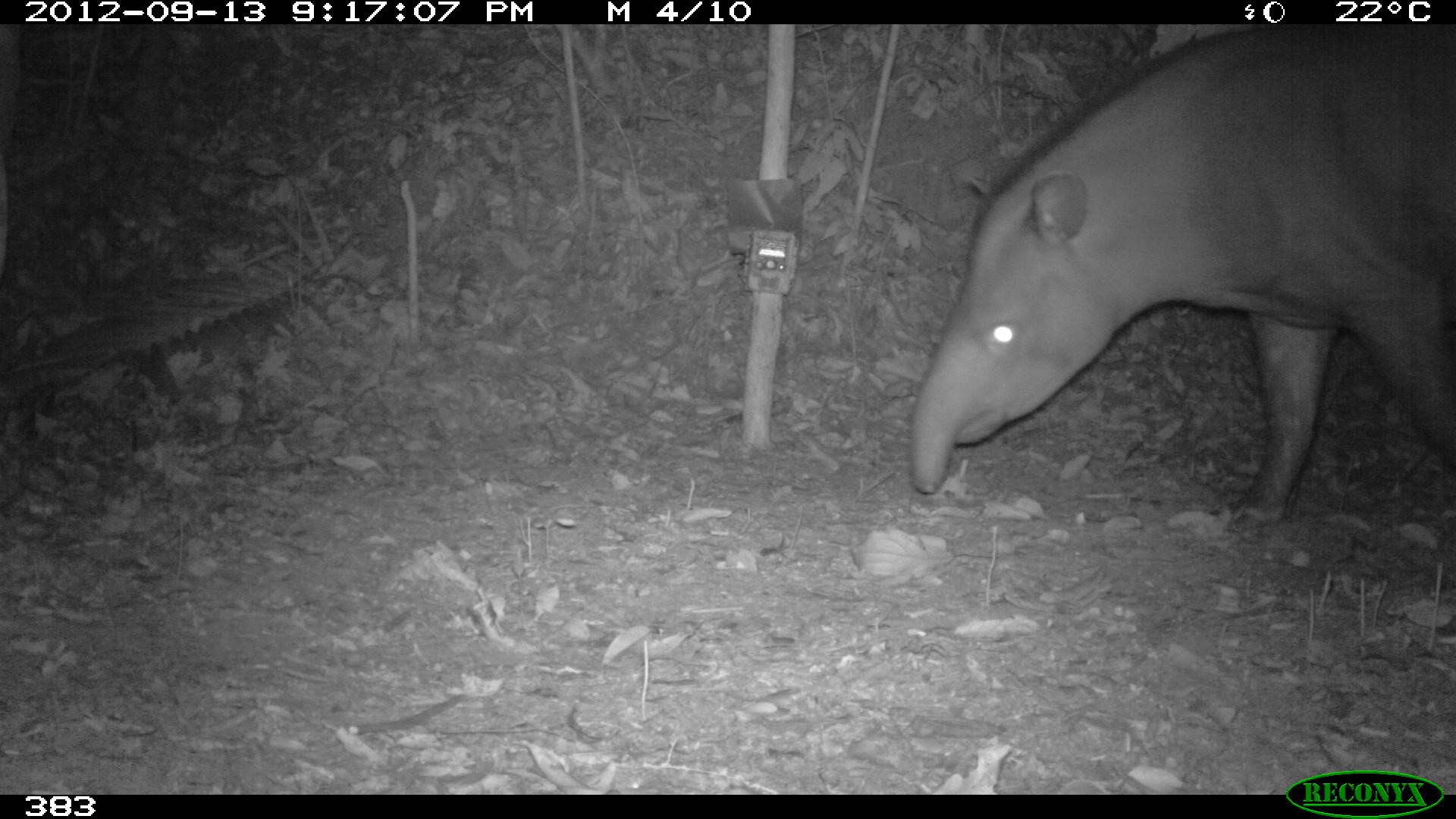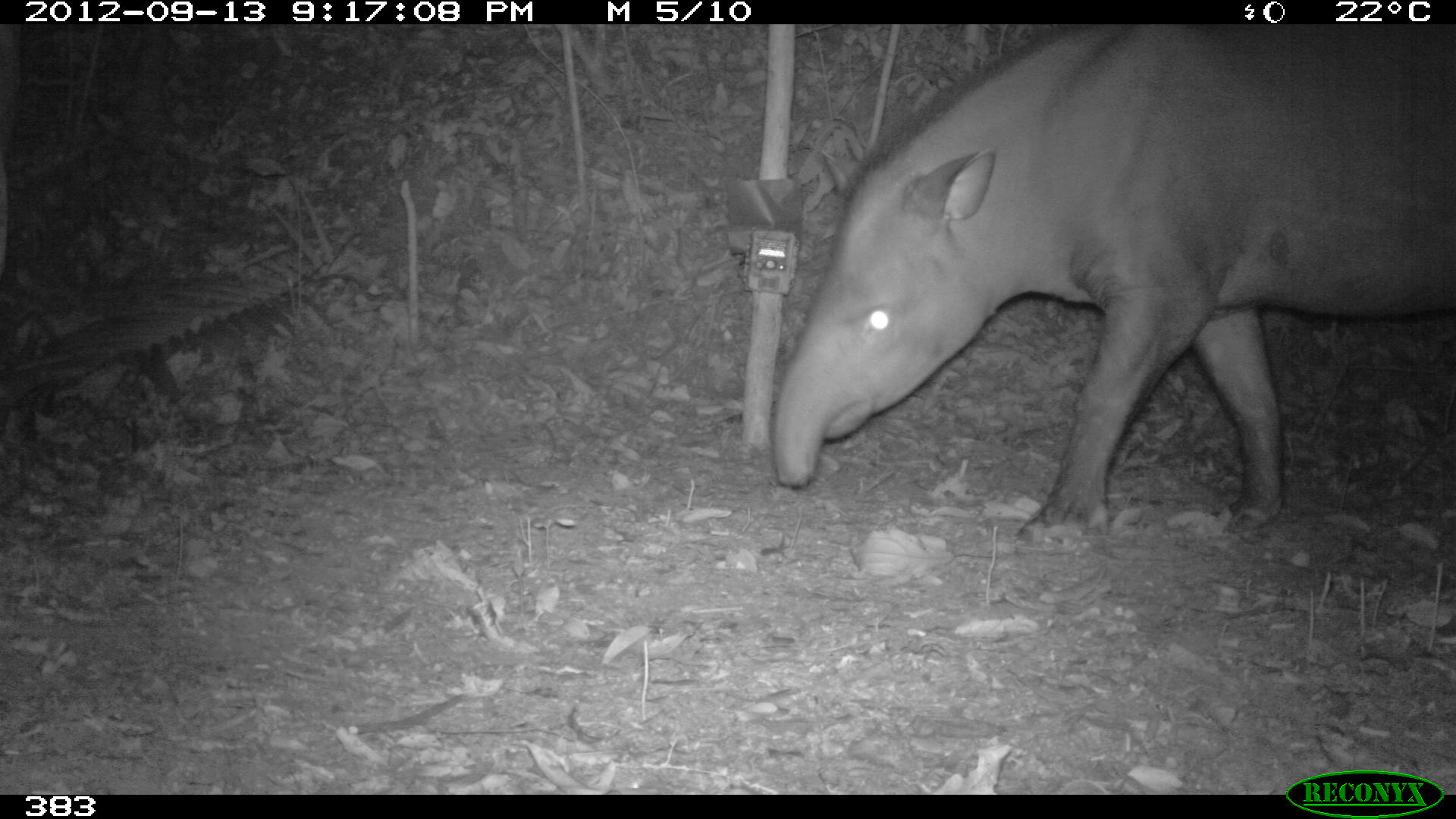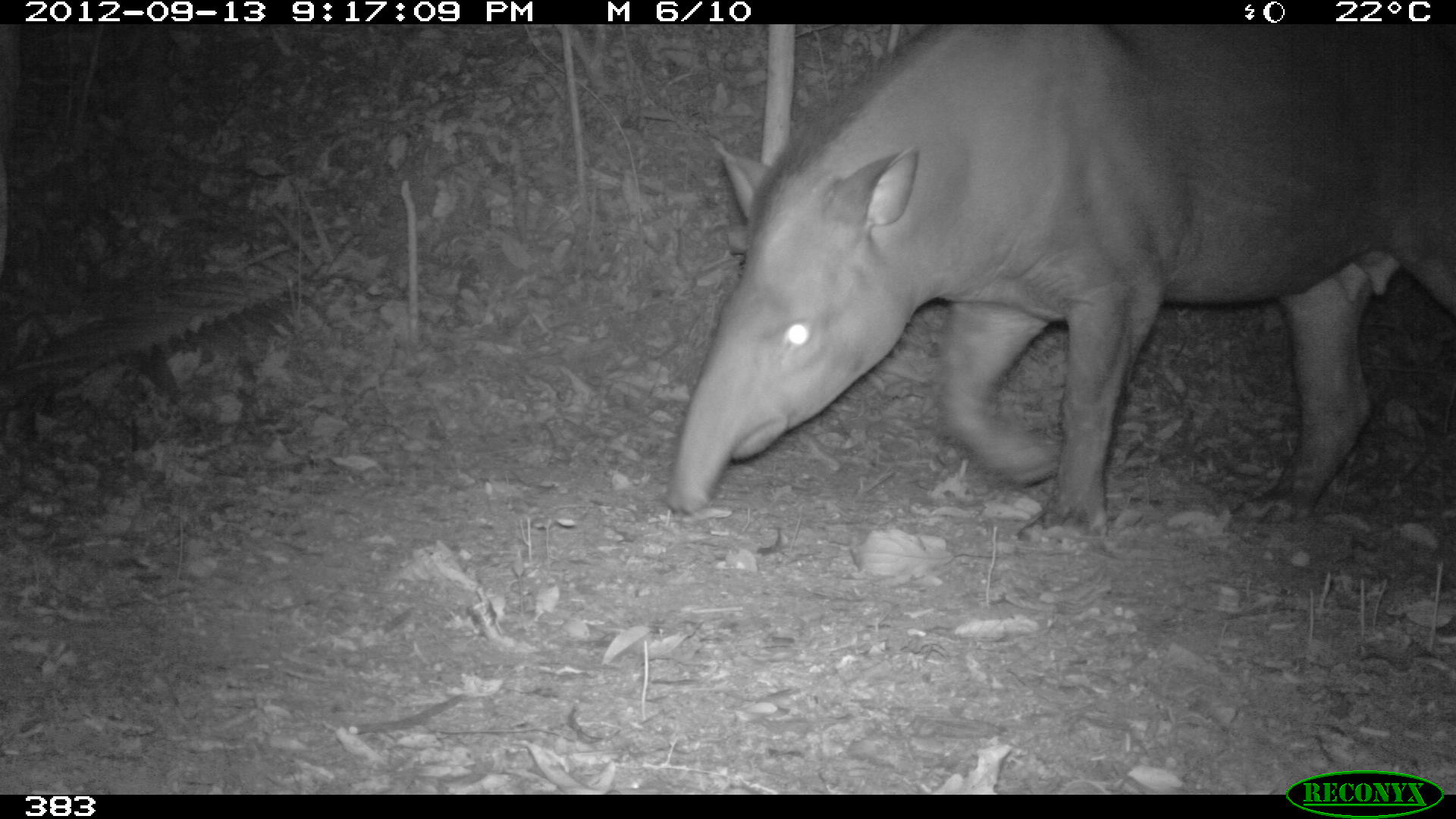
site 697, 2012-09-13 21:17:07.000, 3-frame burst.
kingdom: Animalia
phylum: Chordata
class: Mammalia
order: Perissodactyla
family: Tapiridae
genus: Tapirus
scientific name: Tapirus terrestris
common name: south american tapir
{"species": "Tapirus terrestris (south american tapir)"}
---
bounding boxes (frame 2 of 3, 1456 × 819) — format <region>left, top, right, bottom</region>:
tapirus terrestris: <region>772, 22, 1452, 541</region>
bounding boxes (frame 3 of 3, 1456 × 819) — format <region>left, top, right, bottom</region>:
tapirus terrestris: <region>664, 22, 1456, 543</region>